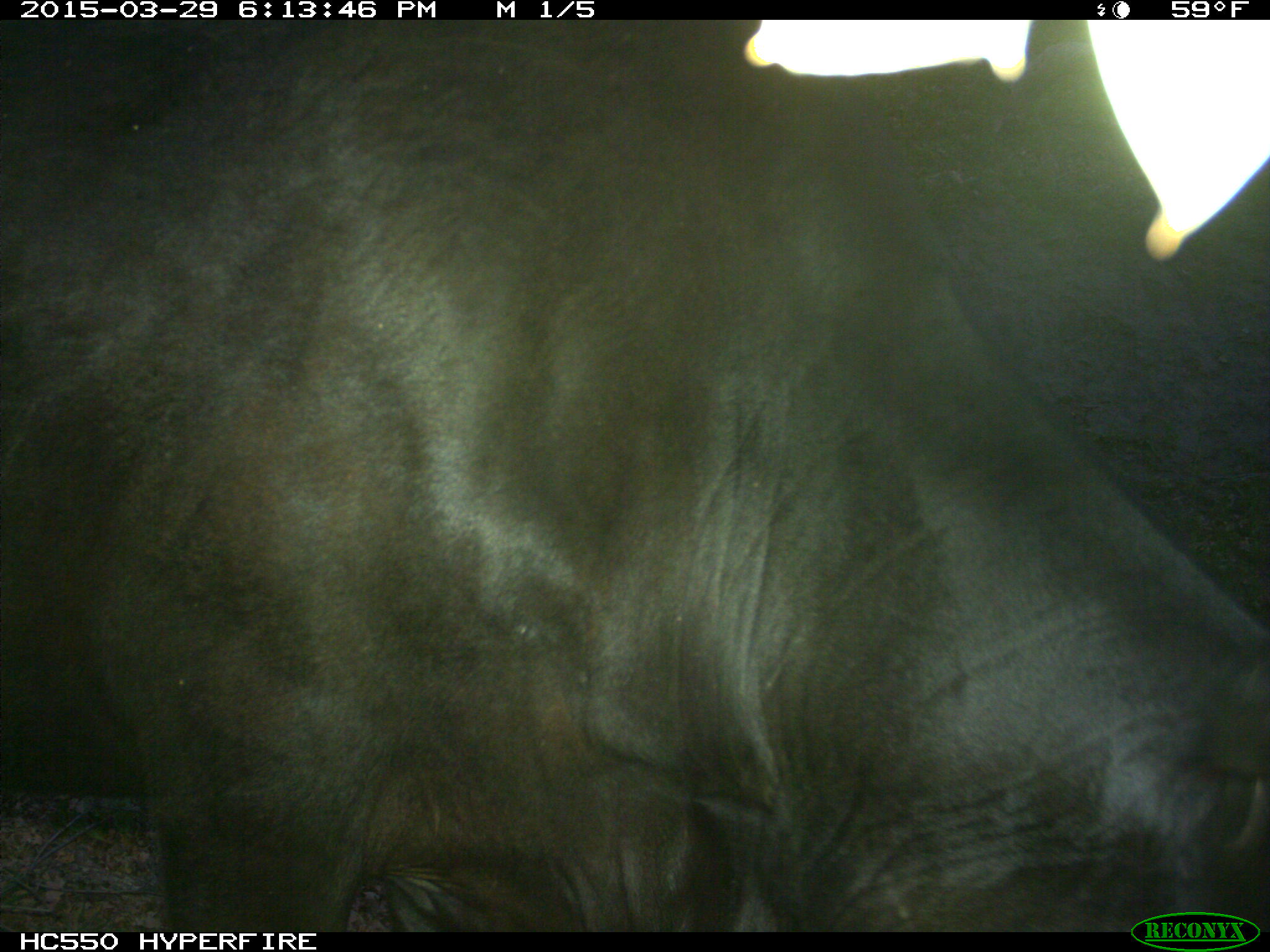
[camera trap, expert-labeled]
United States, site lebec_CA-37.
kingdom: Animalia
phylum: Chordata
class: Mammalia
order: Artiodactyla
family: Bovidae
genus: Bos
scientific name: Bos taurus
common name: domestic cow